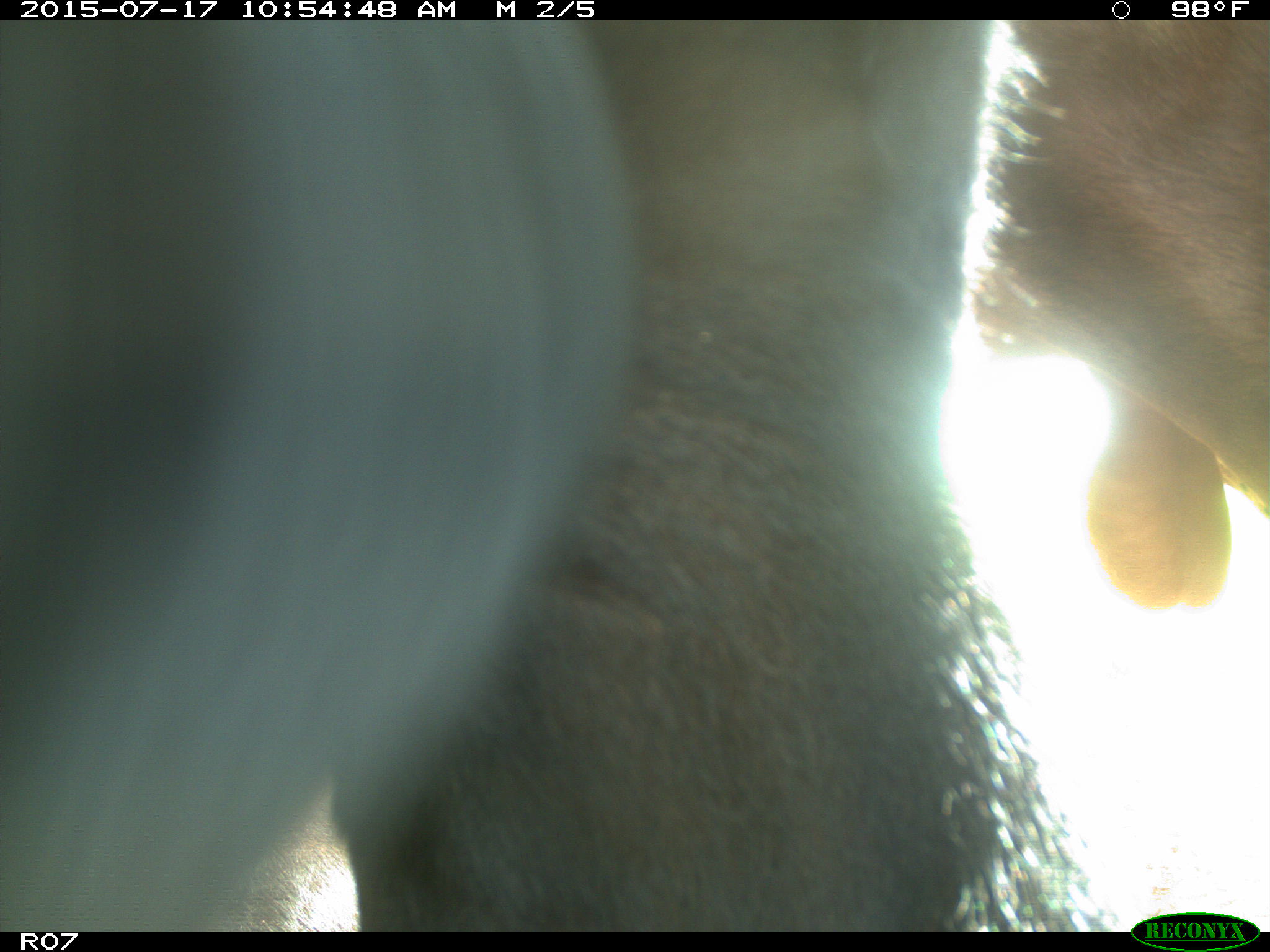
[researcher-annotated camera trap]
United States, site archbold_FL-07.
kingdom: Animalia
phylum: Chordata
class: Mammalia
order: Artiodactyla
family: Bovidae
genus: Bos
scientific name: Bos taurus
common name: domestic cow